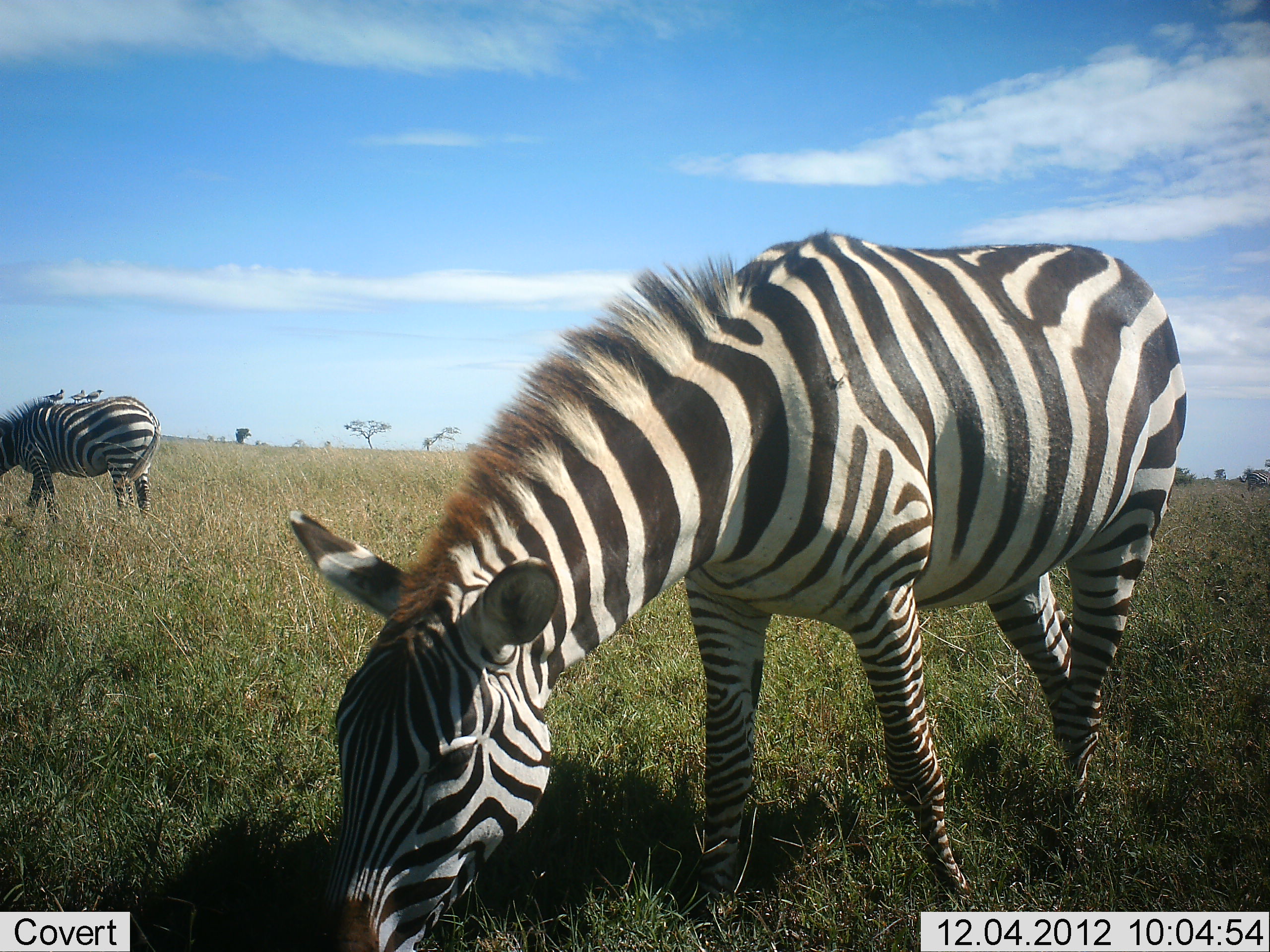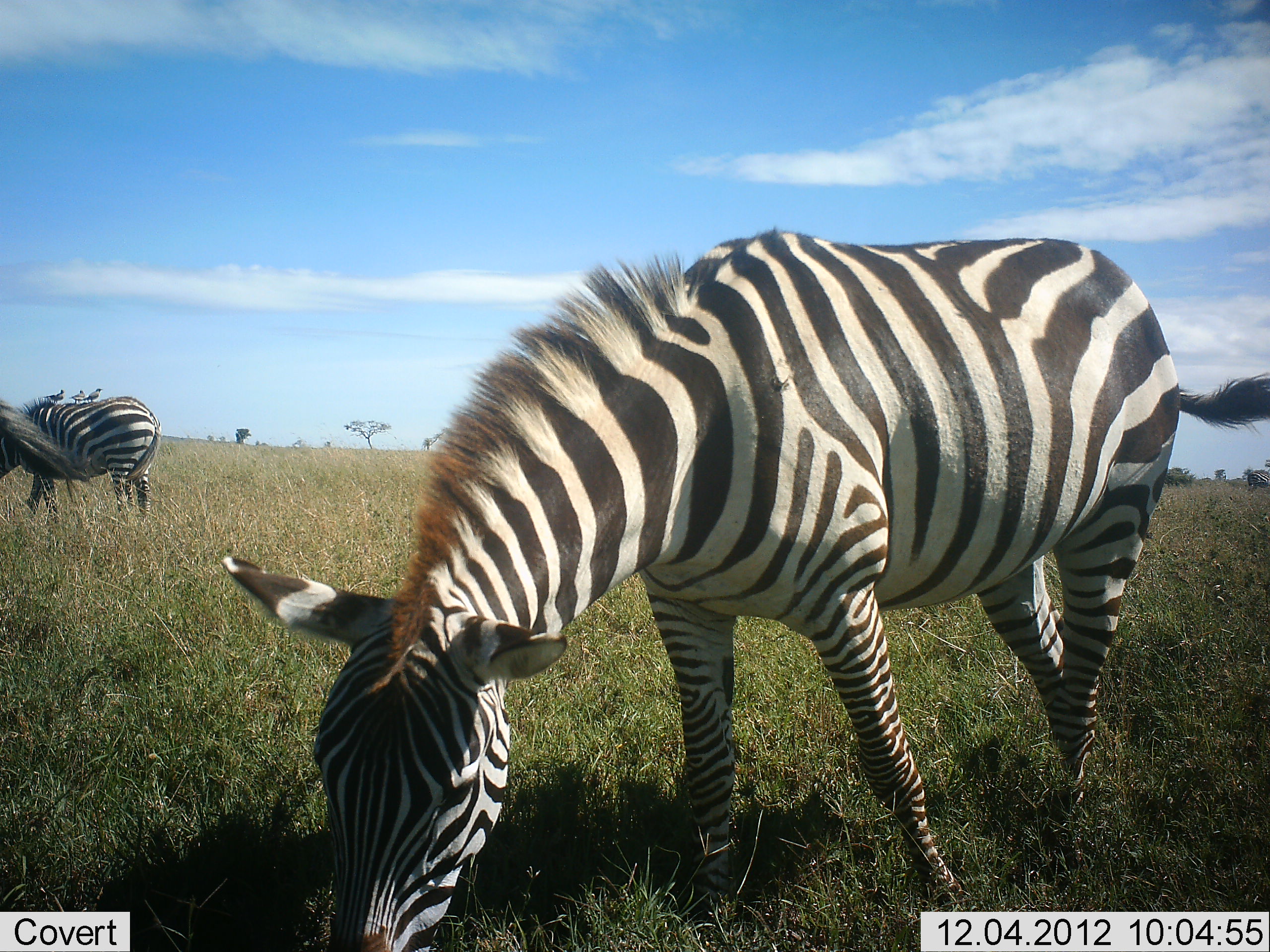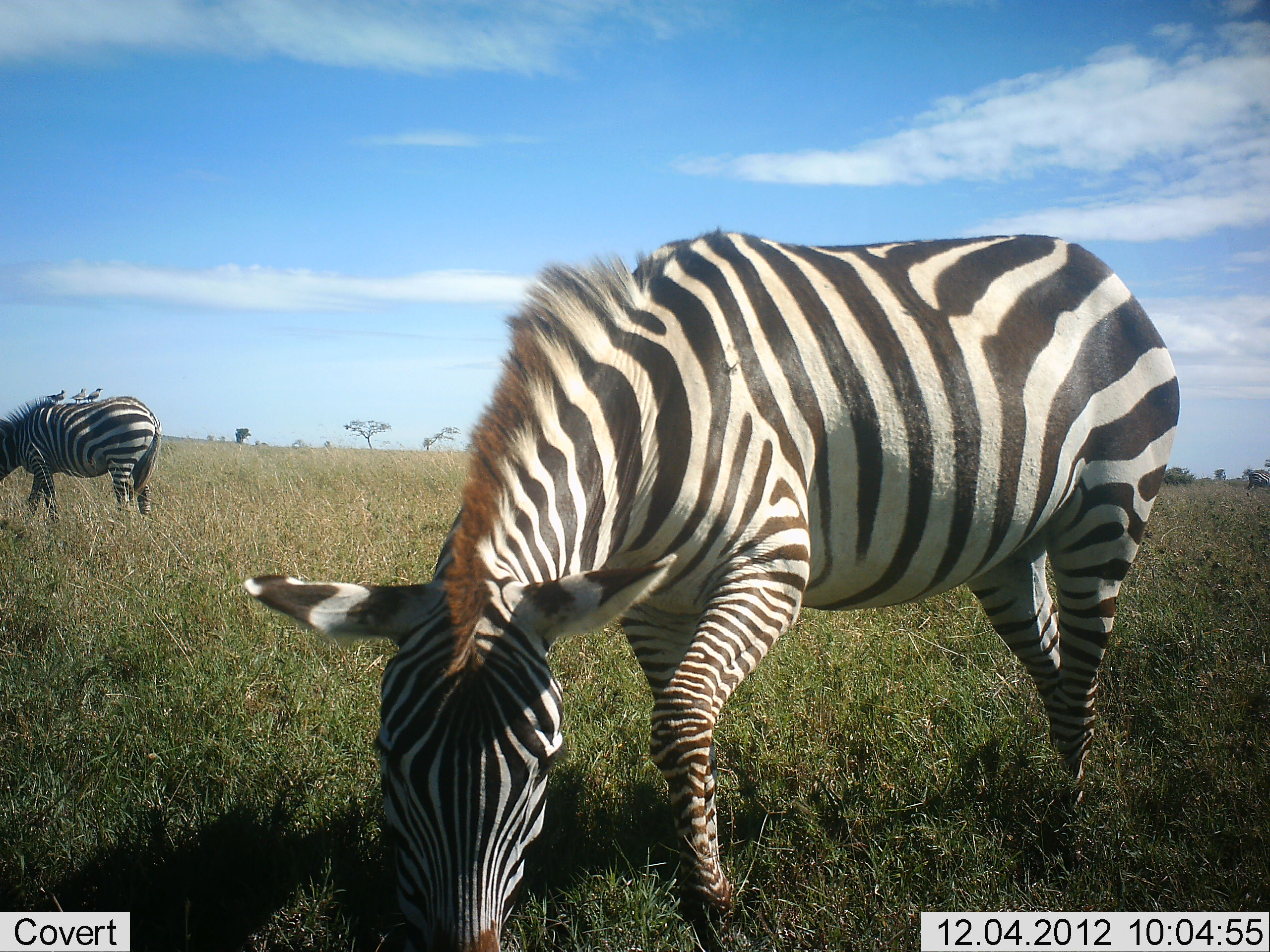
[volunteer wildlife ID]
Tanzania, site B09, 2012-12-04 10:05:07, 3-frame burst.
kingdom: Animalia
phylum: Chordata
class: Mammalia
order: Perissodactyla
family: Equidae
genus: Equus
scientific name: Equus quagga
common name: plains zebra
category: zebra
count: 3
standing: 42%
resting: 0%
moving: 0%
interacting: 0%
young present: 0%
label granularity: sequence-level